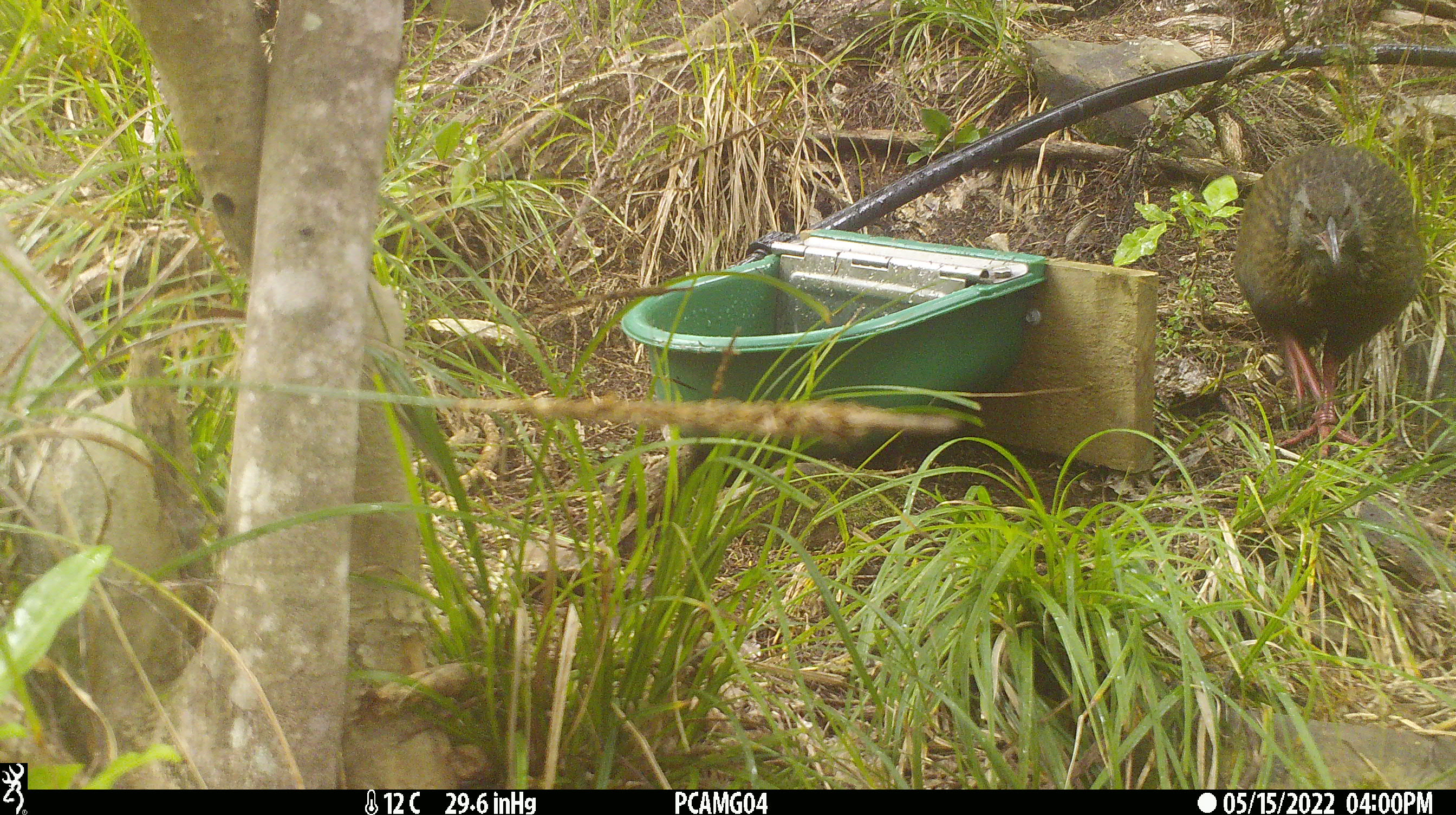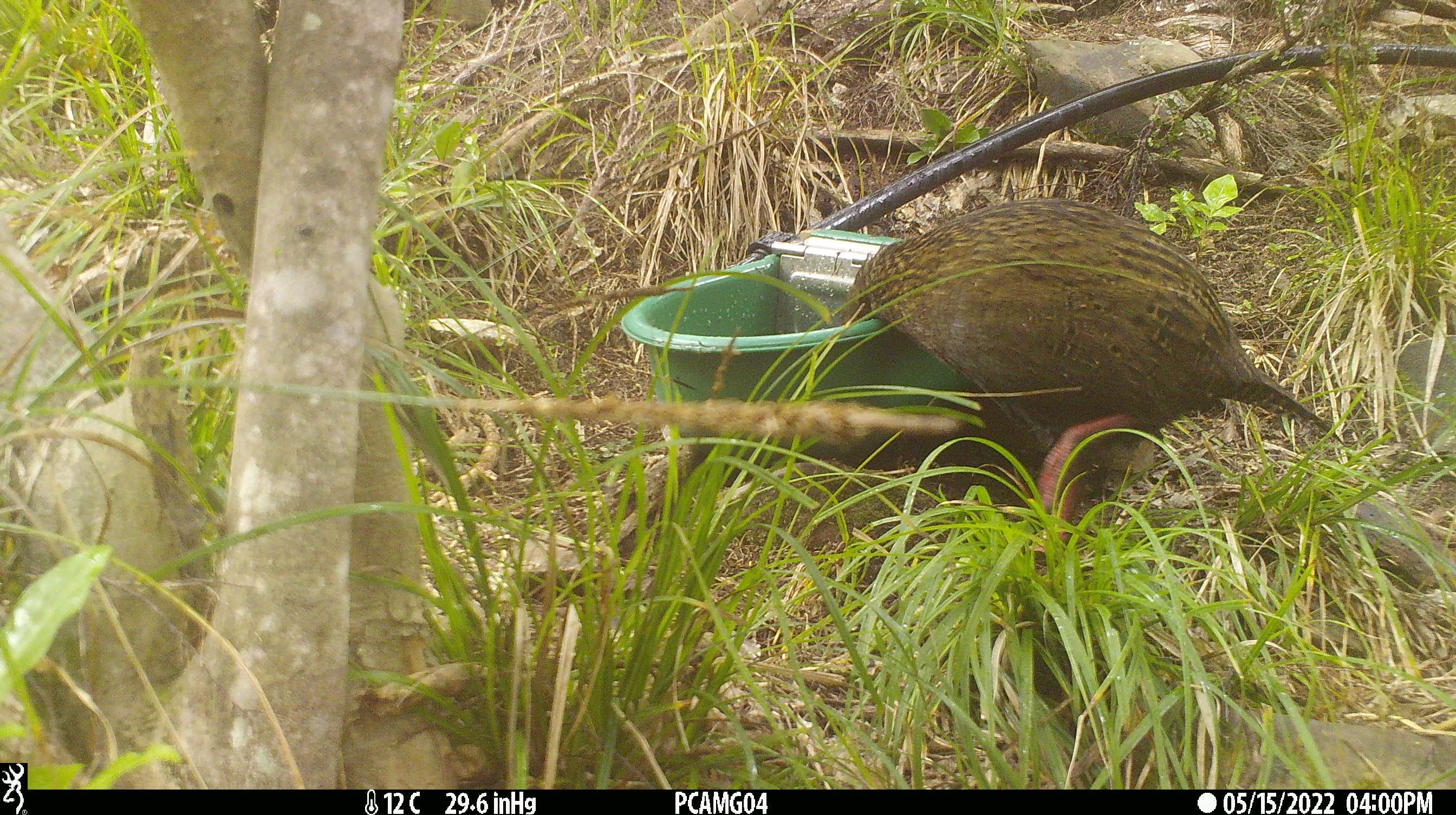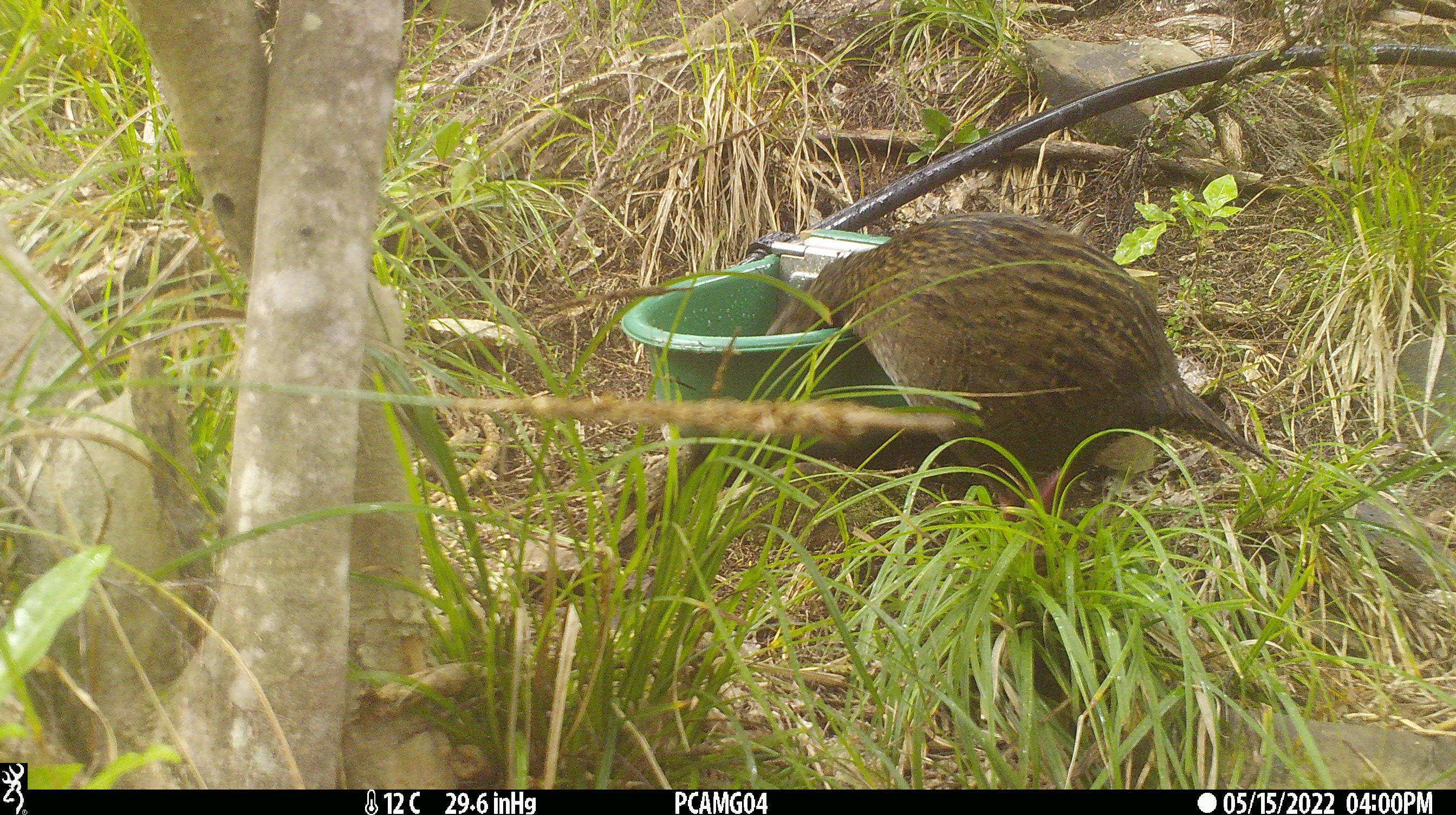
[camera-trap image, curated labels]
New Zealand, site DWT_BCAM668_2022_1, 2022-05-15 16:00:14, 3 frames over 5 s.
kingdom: Animalia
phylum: Chordata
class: Aves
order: Gruiformes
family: Rallidae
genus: Gallirallus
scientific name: Gallirallus australis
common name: weka